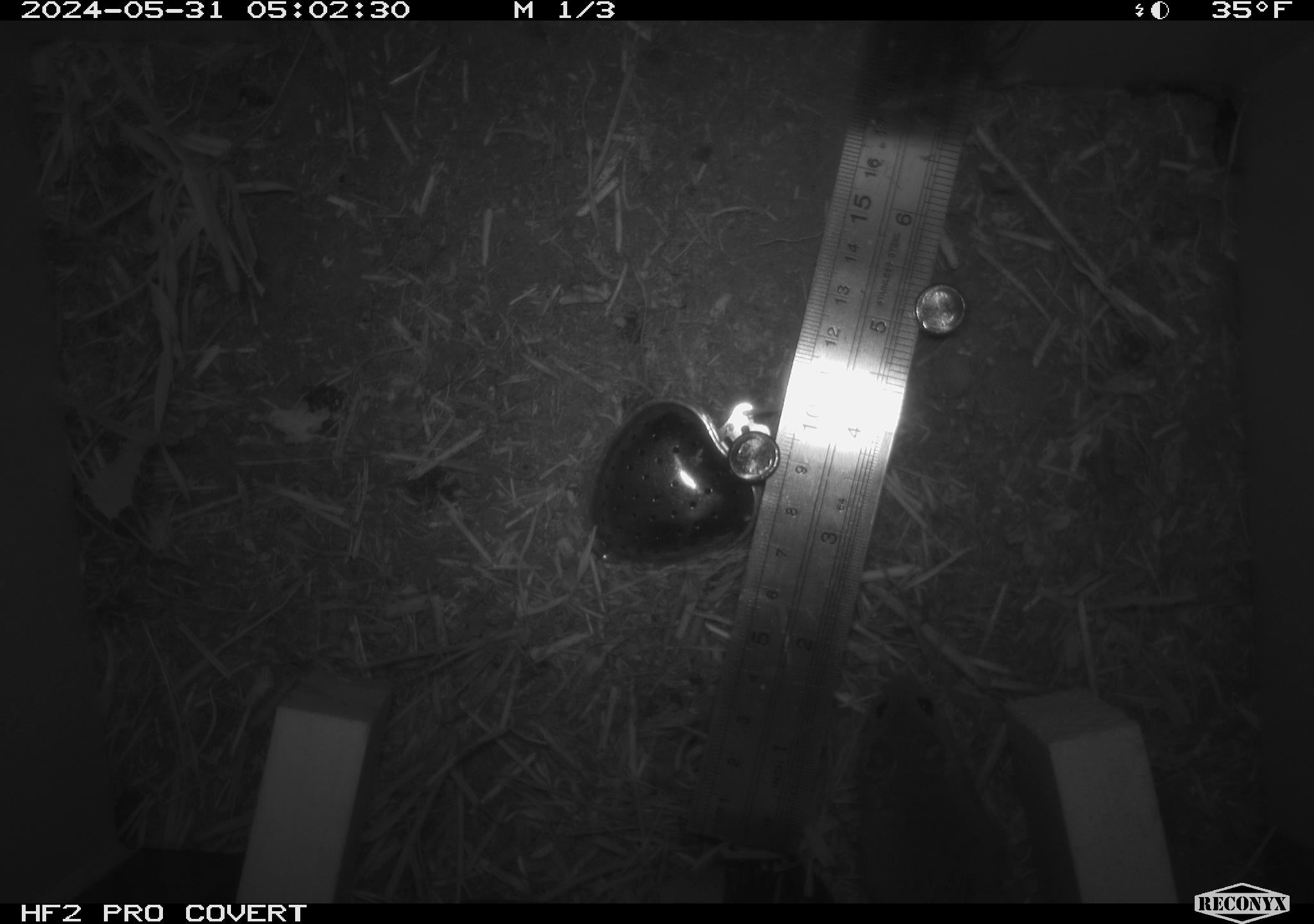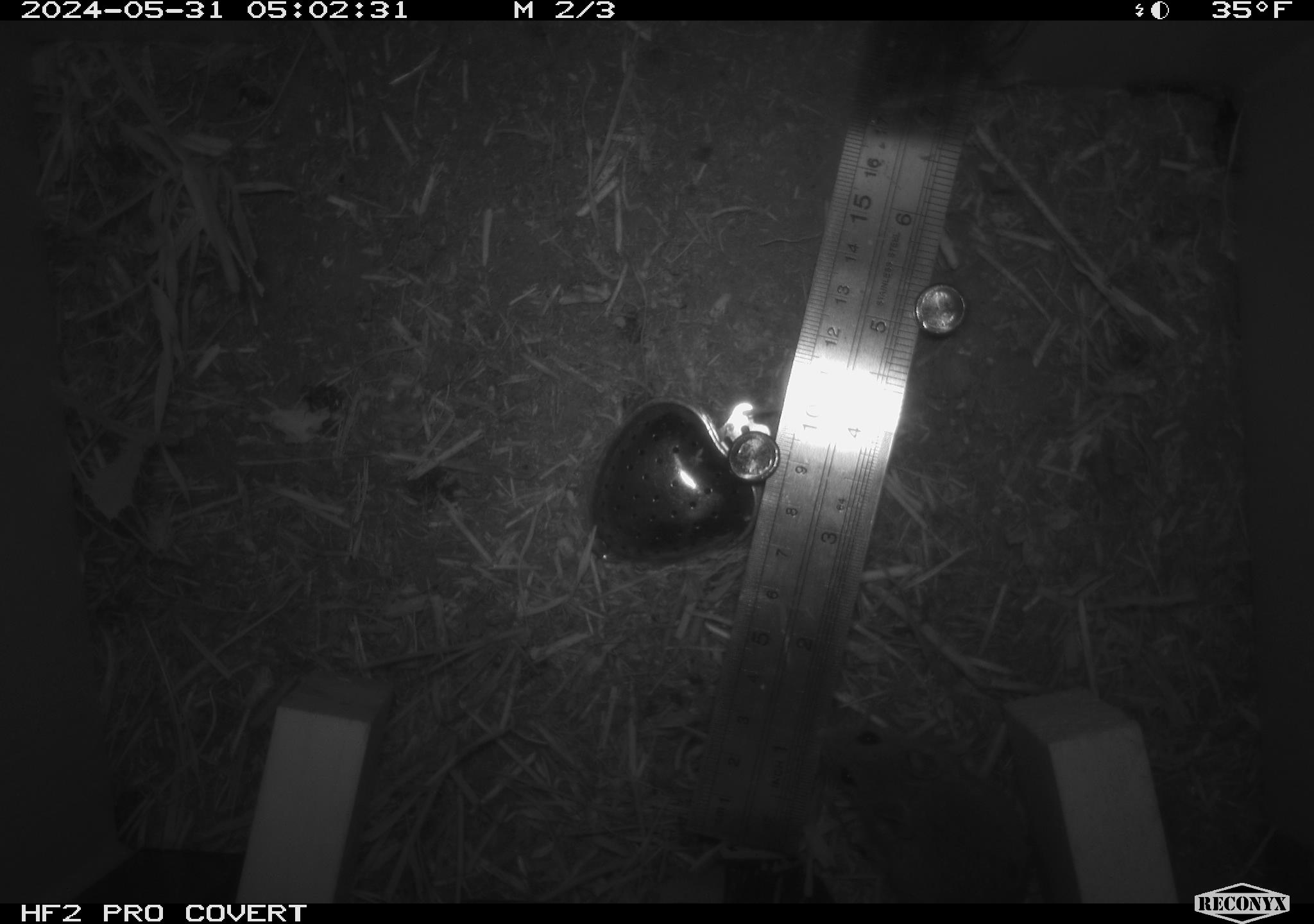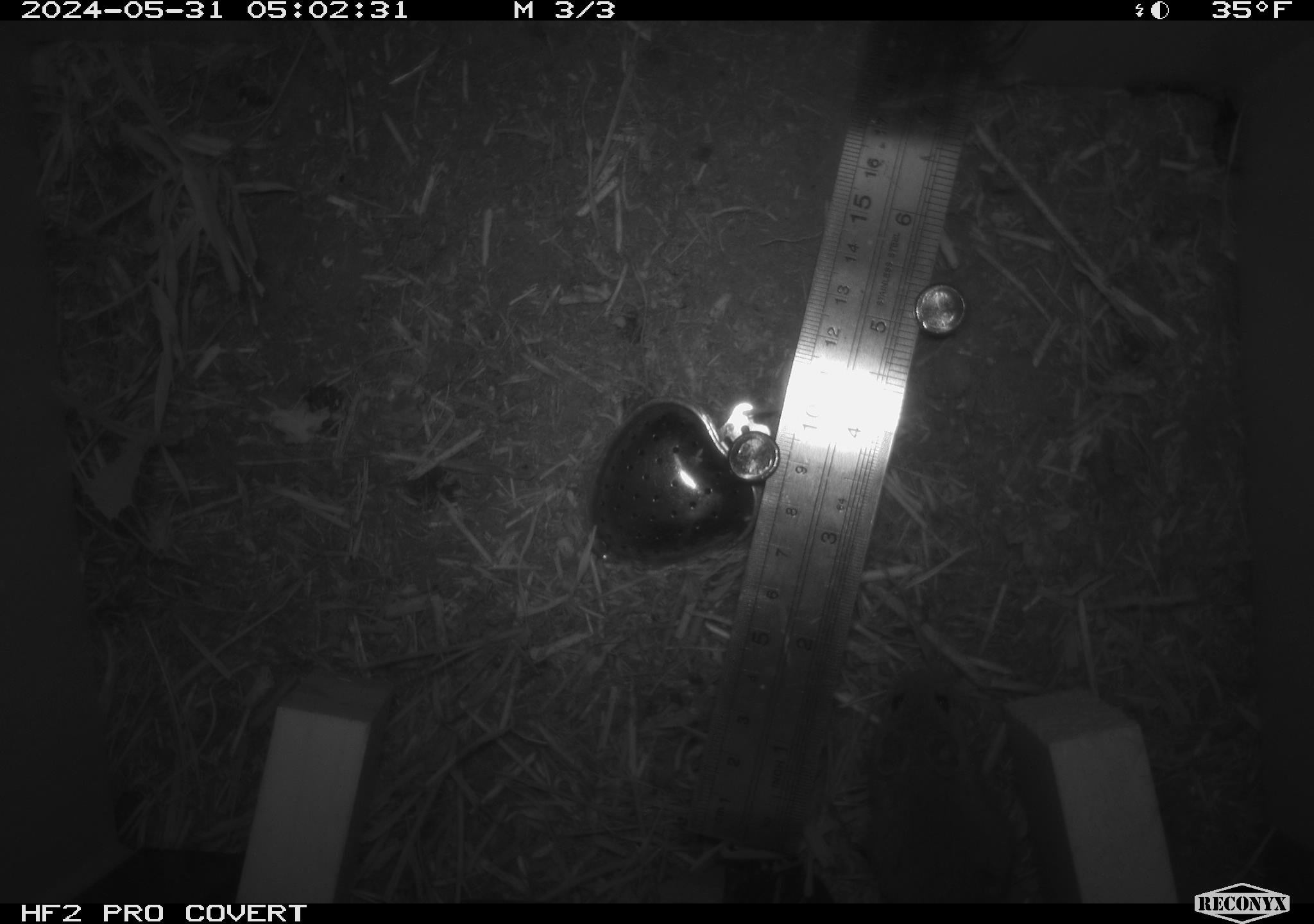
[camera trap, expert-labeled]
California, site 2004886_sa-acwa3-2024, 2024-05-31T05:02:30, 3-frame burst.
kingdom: Animalia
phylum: Chordata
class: Mammalia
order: Rodentia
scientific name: Rodentia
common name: mouse species